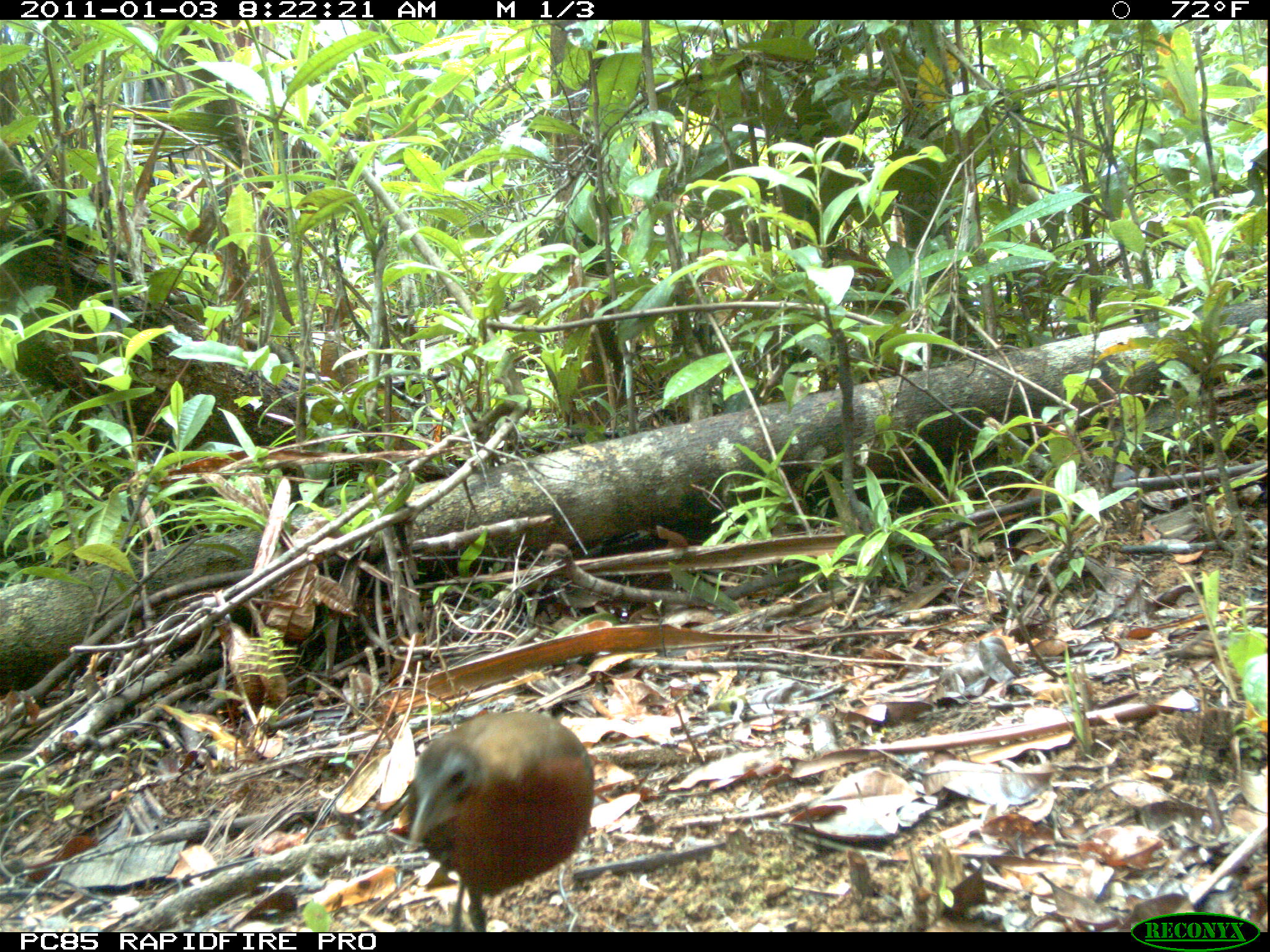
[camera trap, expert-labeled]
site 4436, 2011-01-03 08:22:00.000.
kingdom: Animalia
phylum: Chordata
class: Aves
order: Gruiformes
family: Sarothruridae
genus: Mentocrex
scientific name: Mentocrex kioloides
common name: madagascar wood rail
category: canirallus kioloides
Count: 1.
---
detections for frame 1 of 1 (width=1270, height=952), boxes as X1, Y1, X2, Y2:
canirallus kioloides: 405, 710, 594, 932